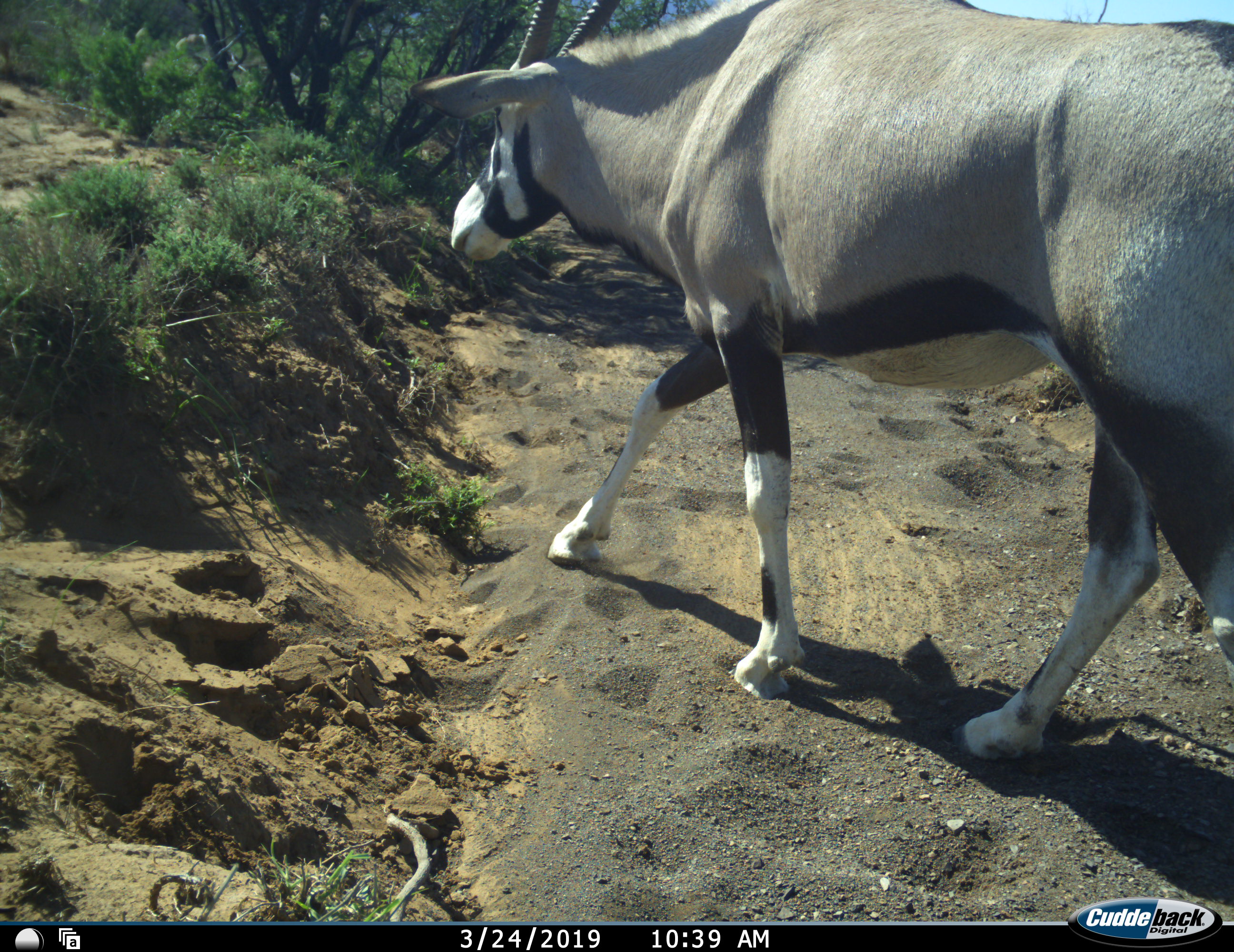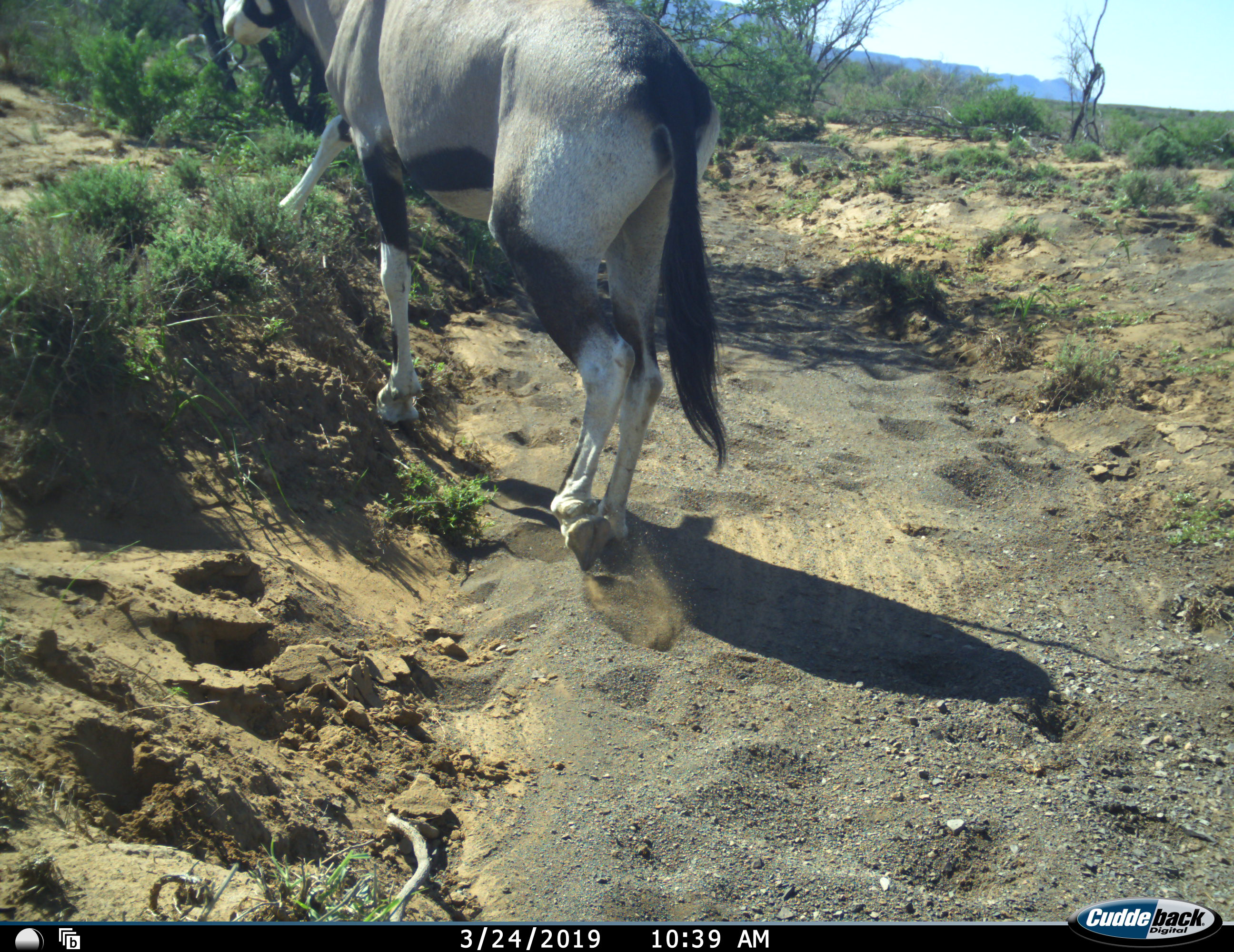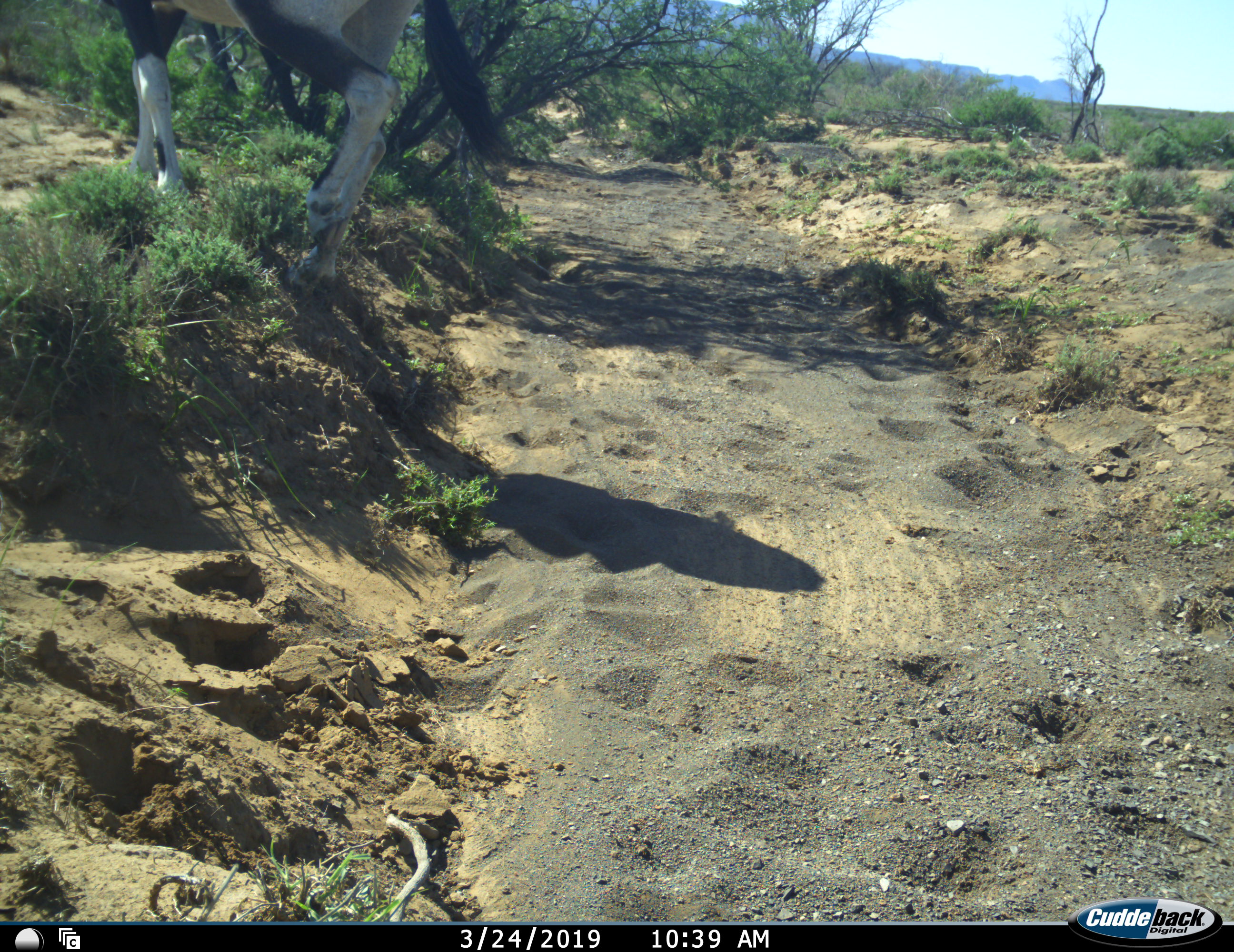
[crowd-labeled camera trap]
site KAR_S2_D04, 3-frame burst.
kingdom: Animalia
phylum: Chordata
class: Mammalia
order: Artiodactyla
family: Bovidae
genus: Oryx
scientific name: Oryx gazella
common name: gemsbok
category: oryx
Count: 1.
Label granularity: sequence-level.